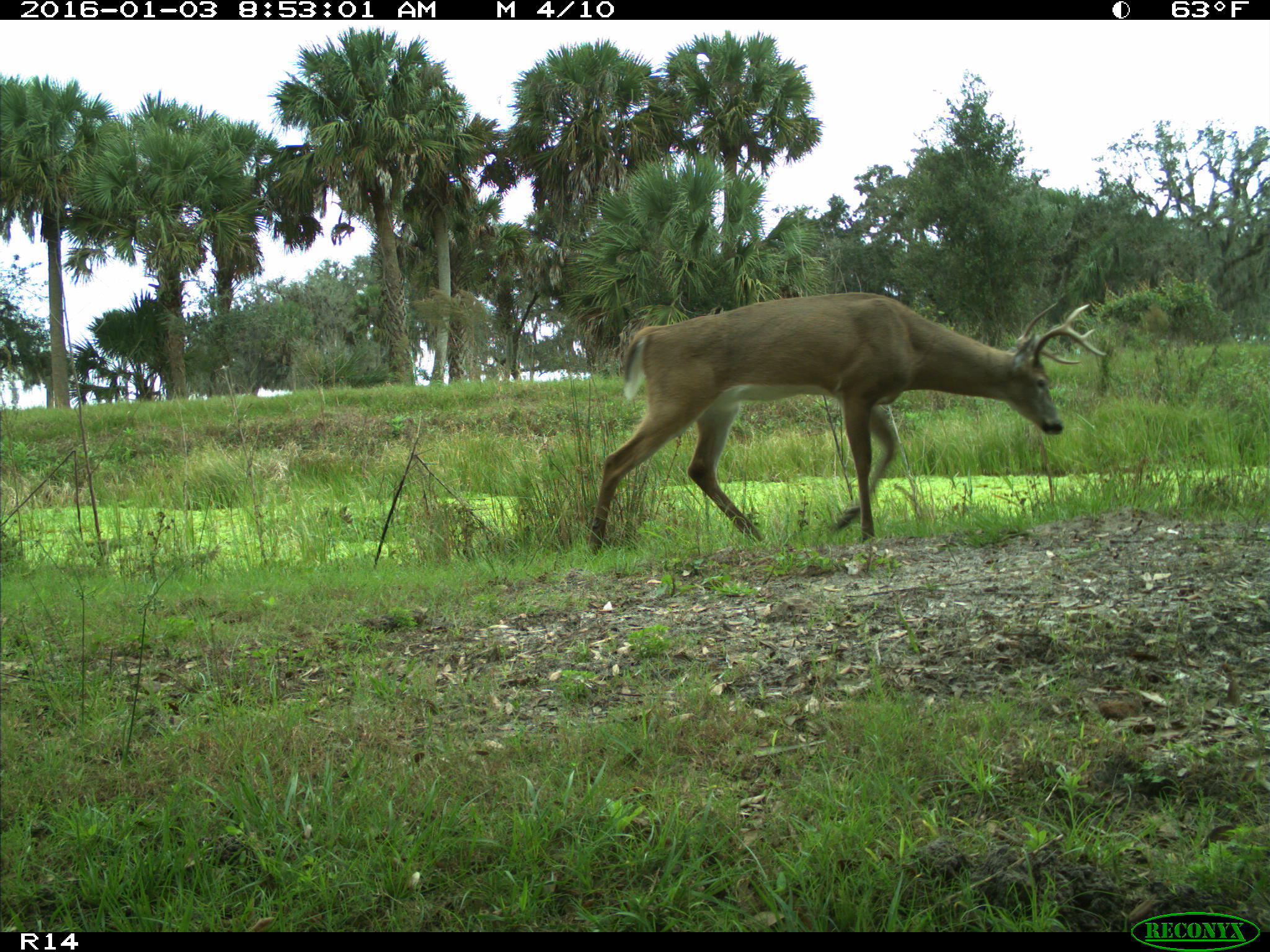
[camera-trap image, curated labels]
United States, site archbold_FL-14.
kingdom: Animalia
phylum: Chordata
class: Mammalia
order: Artiodactyla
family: Cervidae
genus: Odocoileus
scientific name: Odocoileus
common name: deer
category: unidentified deer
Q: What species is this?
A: Unidentified deer (deer) (Odocoileus).